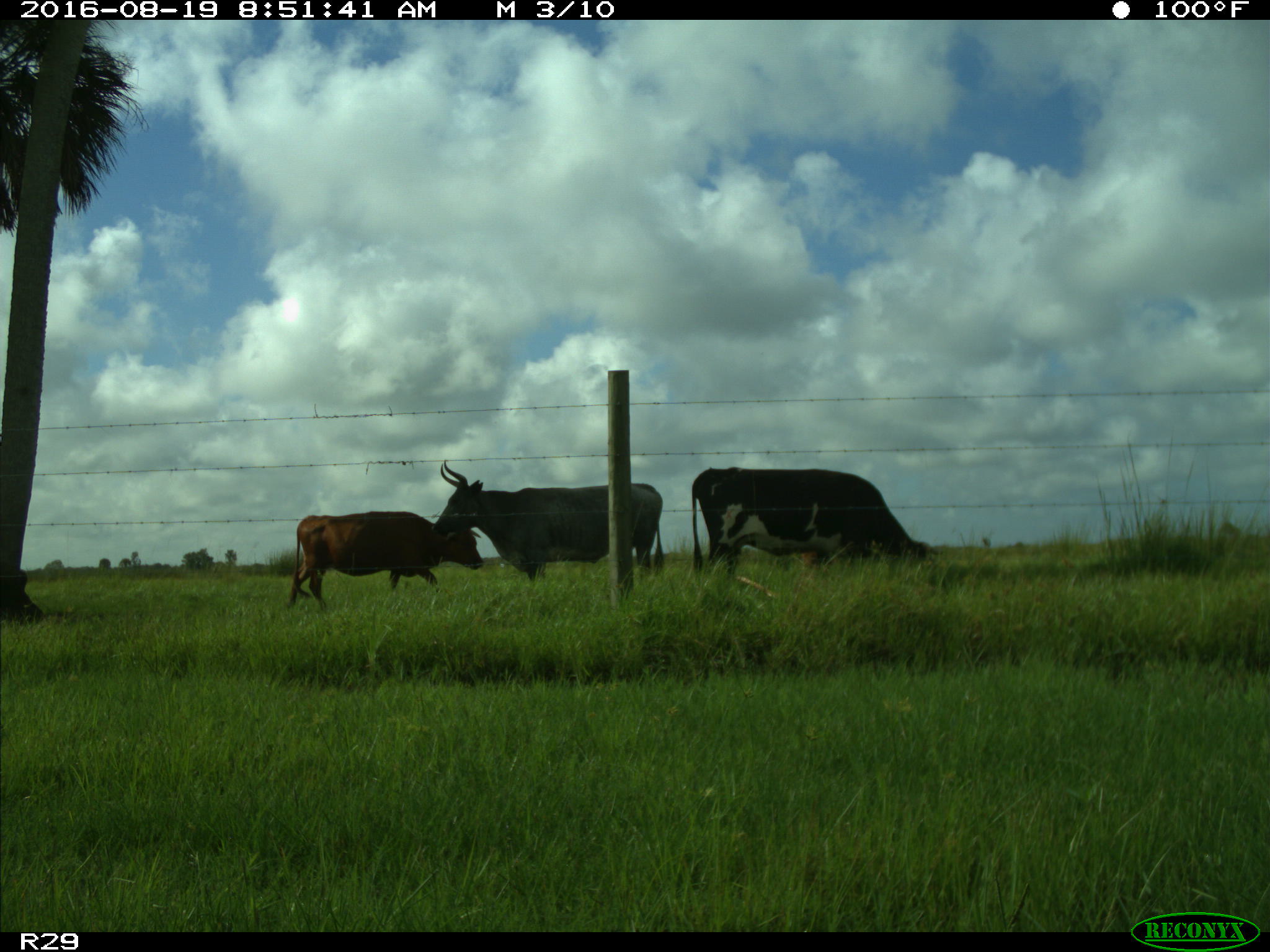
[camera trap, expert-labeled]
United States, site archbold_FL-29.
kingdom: Animalia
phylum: Chordata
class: Mammalia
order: Artiodactyla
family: Bovidae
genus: Bos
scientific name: Bos taurus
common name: domestic cow